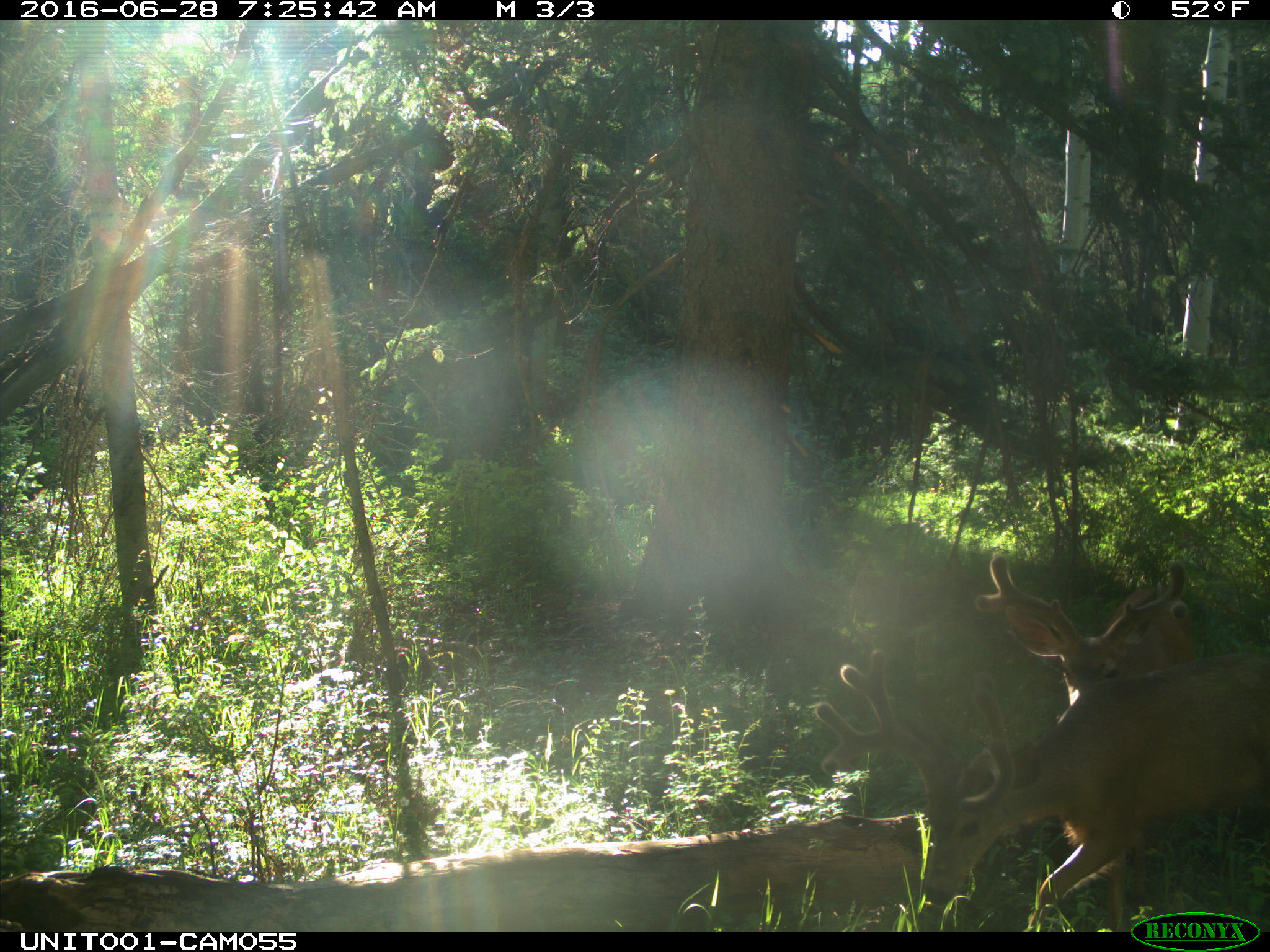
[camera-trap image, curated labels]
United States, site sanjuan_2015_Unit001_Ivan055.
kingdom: Animalia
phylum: Chordata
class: Mammalia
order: Artiodactyla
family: Cervidae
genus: Odocoileus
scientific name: Odocoileus hemionus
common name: mule deer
Odocoileus hemionus (mule deer).